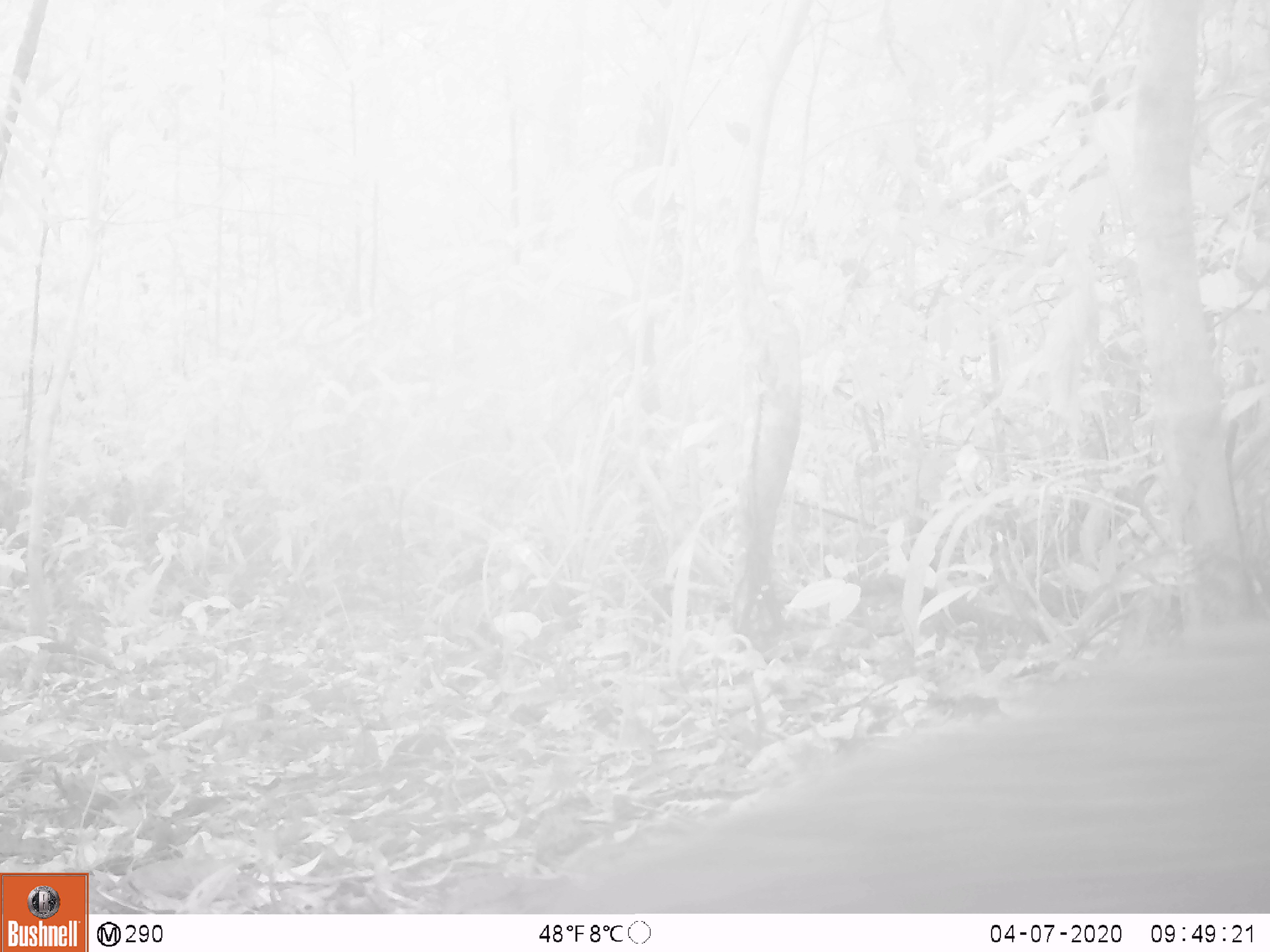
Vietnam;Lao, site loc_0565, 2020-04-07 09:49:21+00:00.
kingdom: Animalia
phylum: Chordata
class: Mammalia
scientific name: Mammalia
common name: mammal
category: unidentified small mammal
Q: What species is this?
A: Unidentified small mammal (mammal) (Mammalia).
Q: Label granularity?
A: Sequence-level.